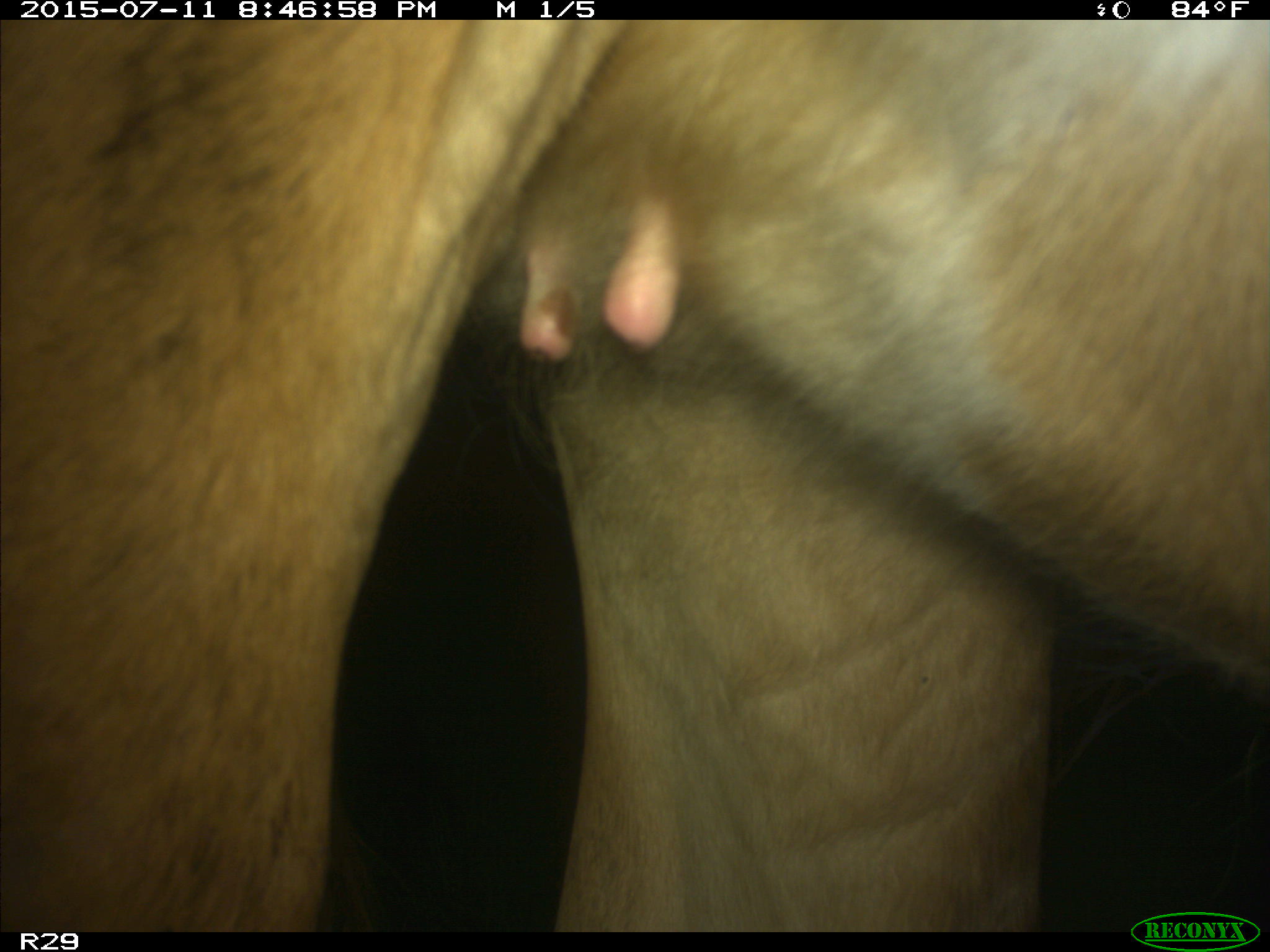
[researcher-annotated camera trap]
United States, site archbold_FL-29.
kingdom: Animalia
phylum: Chordata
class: Mammalia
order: Artiodactyla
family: Bovidae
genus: Bos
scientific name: Bos taurus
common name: domestic cow